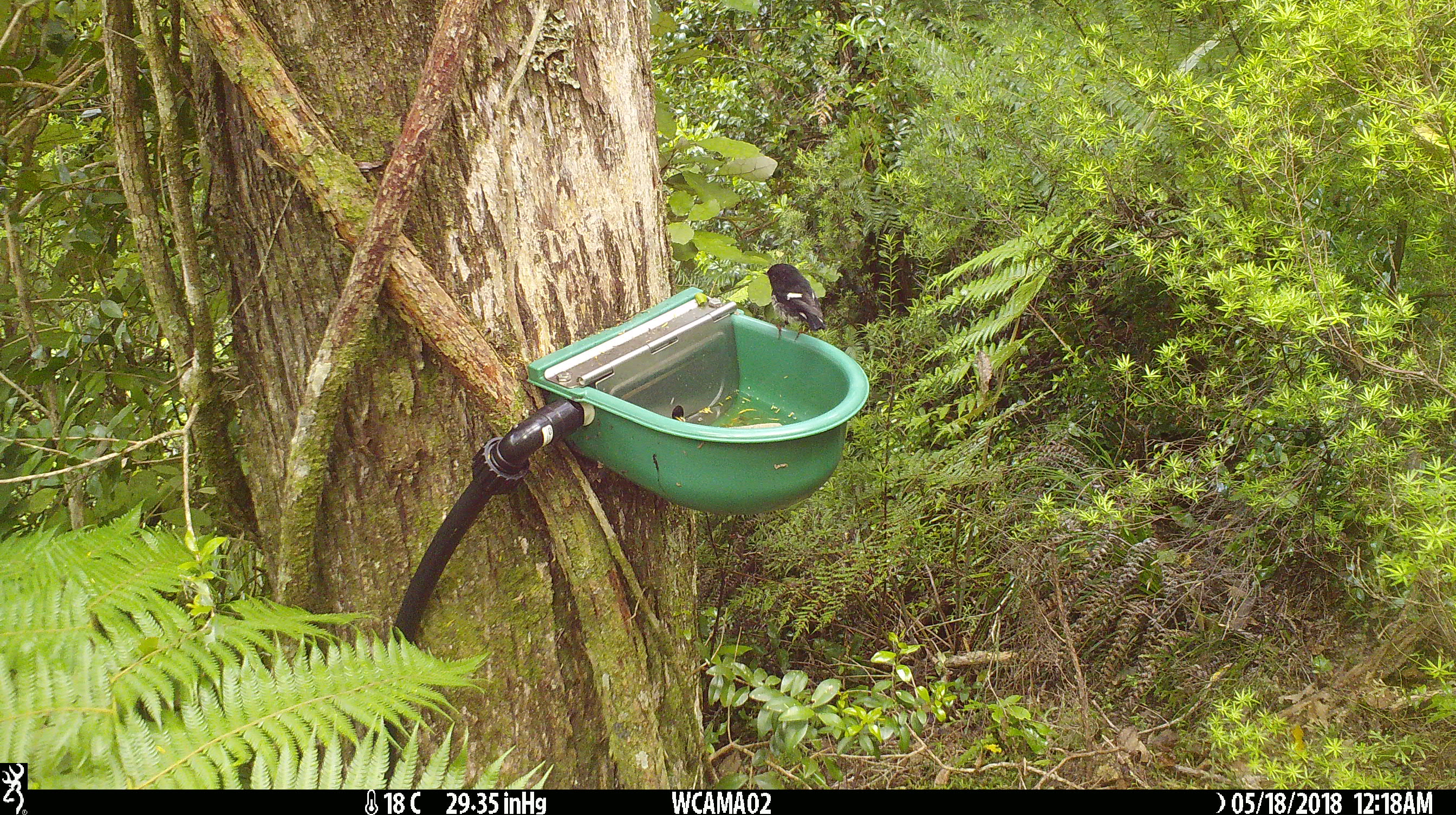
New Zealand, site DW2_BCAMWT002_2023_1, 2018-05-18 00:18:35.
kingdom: Animalia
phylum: Chordata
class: Aves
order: Passeriformes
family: Petroicidae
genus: Petroica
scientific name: Petroica macrocephala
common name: tomtit